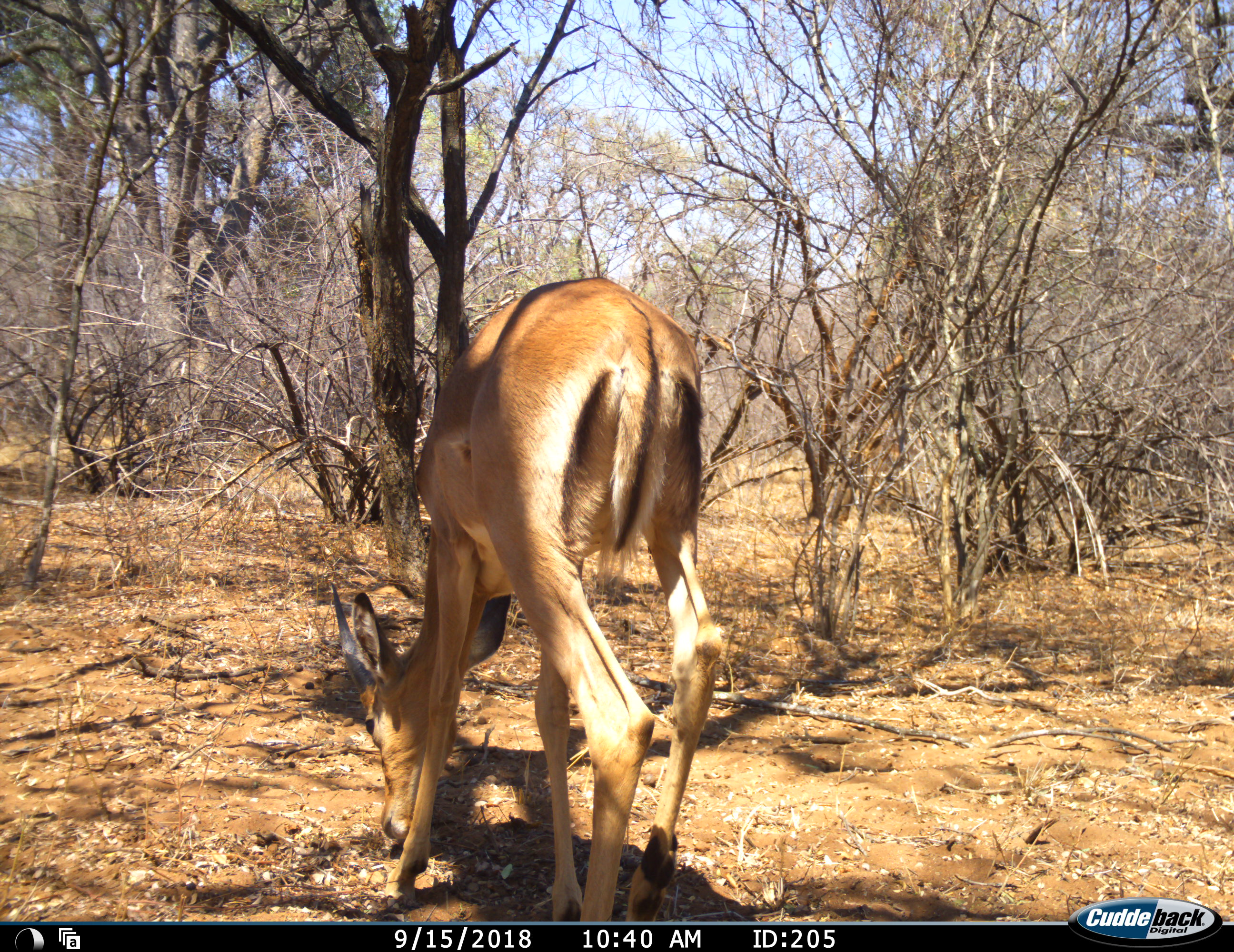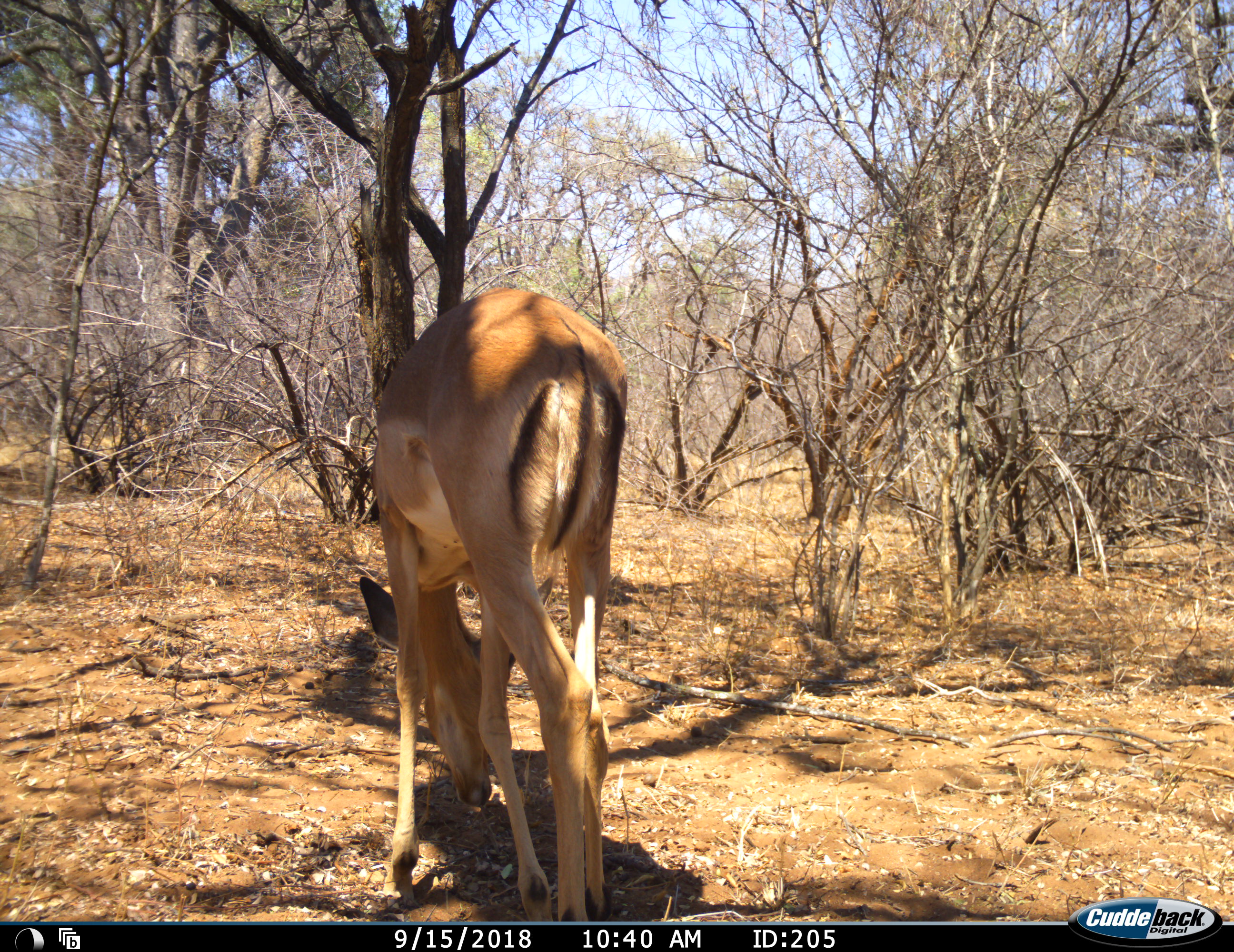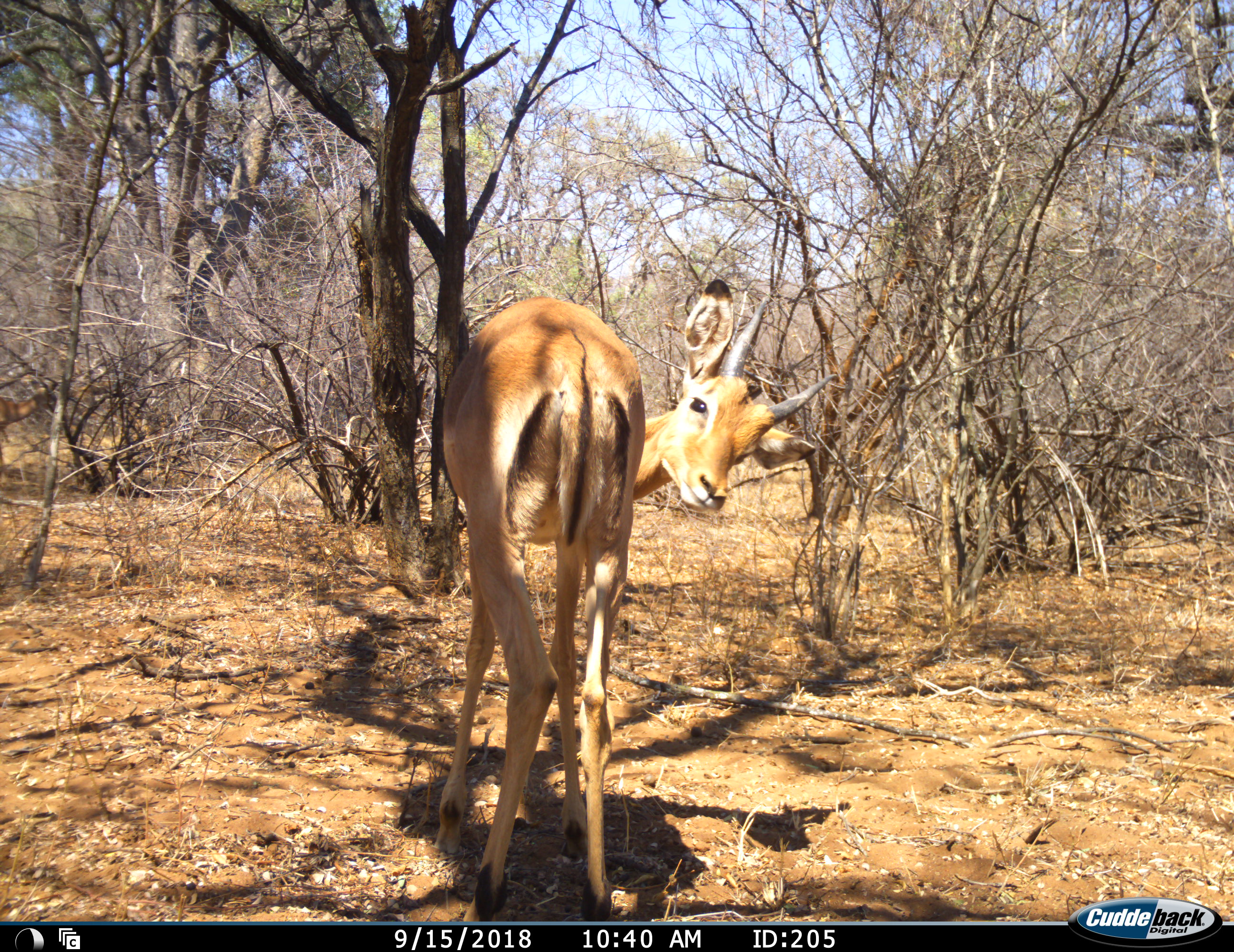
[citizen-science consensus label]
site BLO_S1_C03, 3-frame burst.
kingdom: Animalia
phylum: Chordata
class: Mammalia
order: Artiodactyla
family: Bovidae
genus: Aepyceros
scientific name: Aepyceros melampus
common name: impala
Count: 1.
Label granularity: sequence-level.